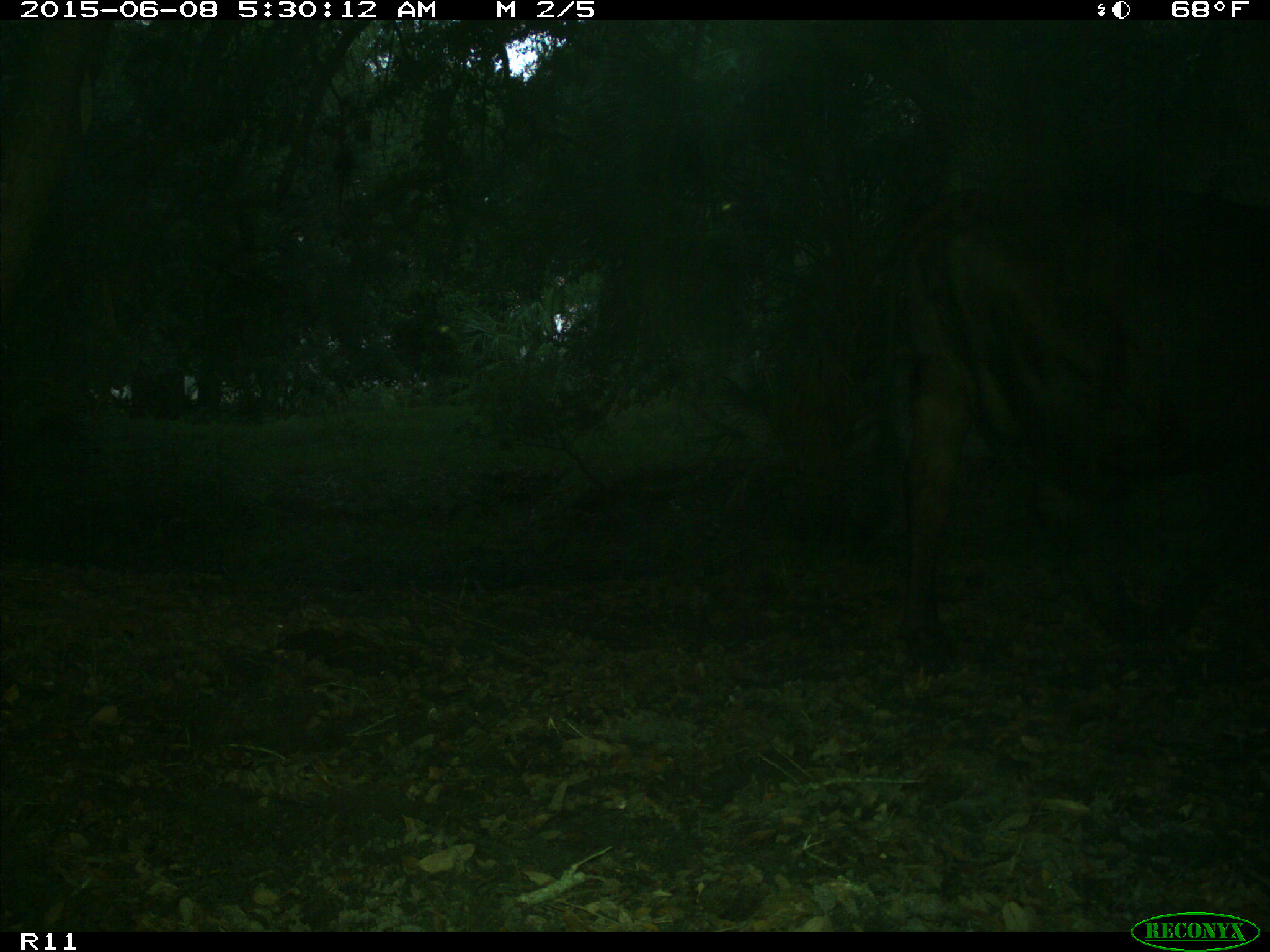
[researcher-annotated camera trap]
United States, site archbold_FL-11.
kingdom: Animalia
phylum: Chordata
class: Mammalia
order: Artiodactyla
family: Bovidae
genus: Bos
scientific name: Bos taurus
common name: domestic cow